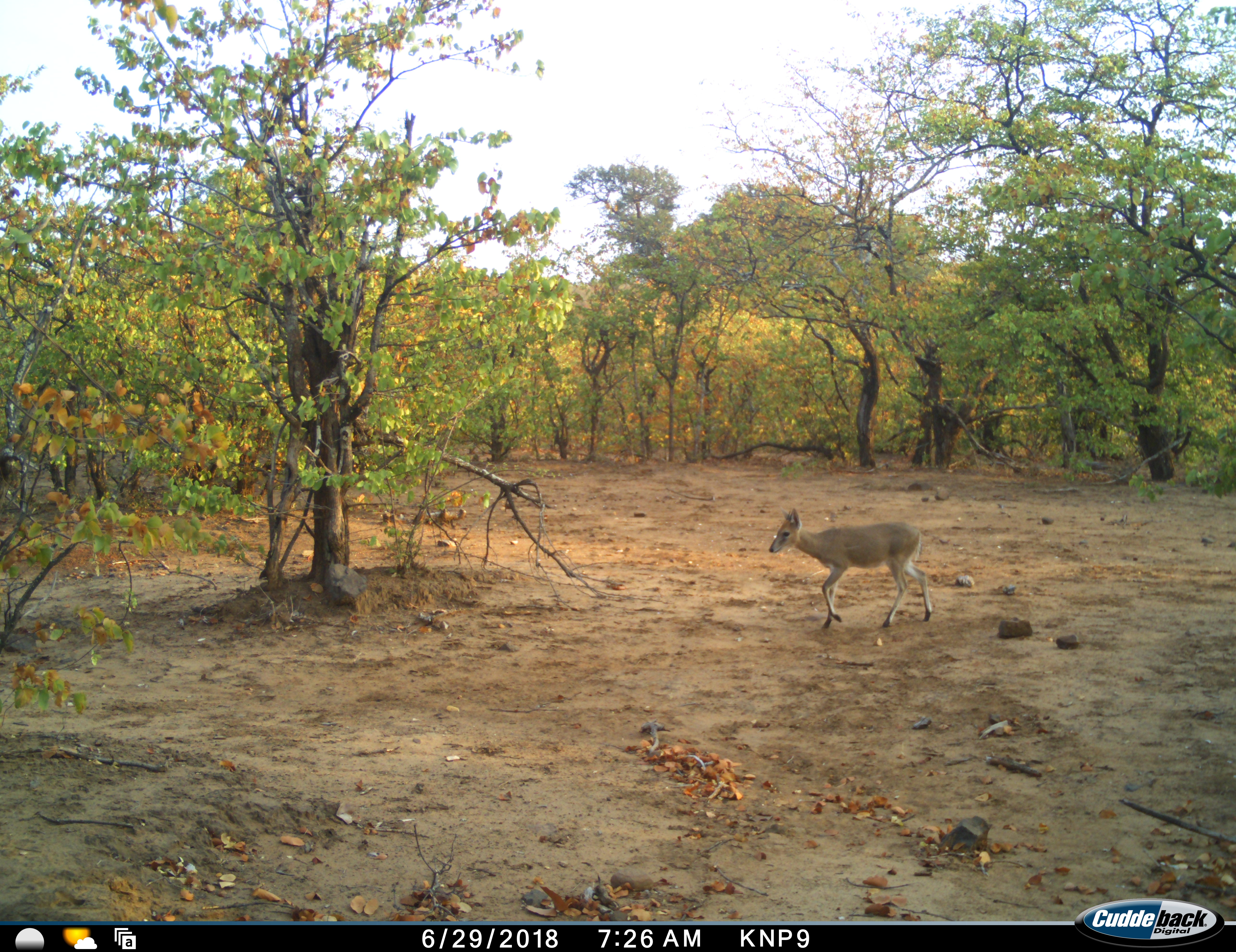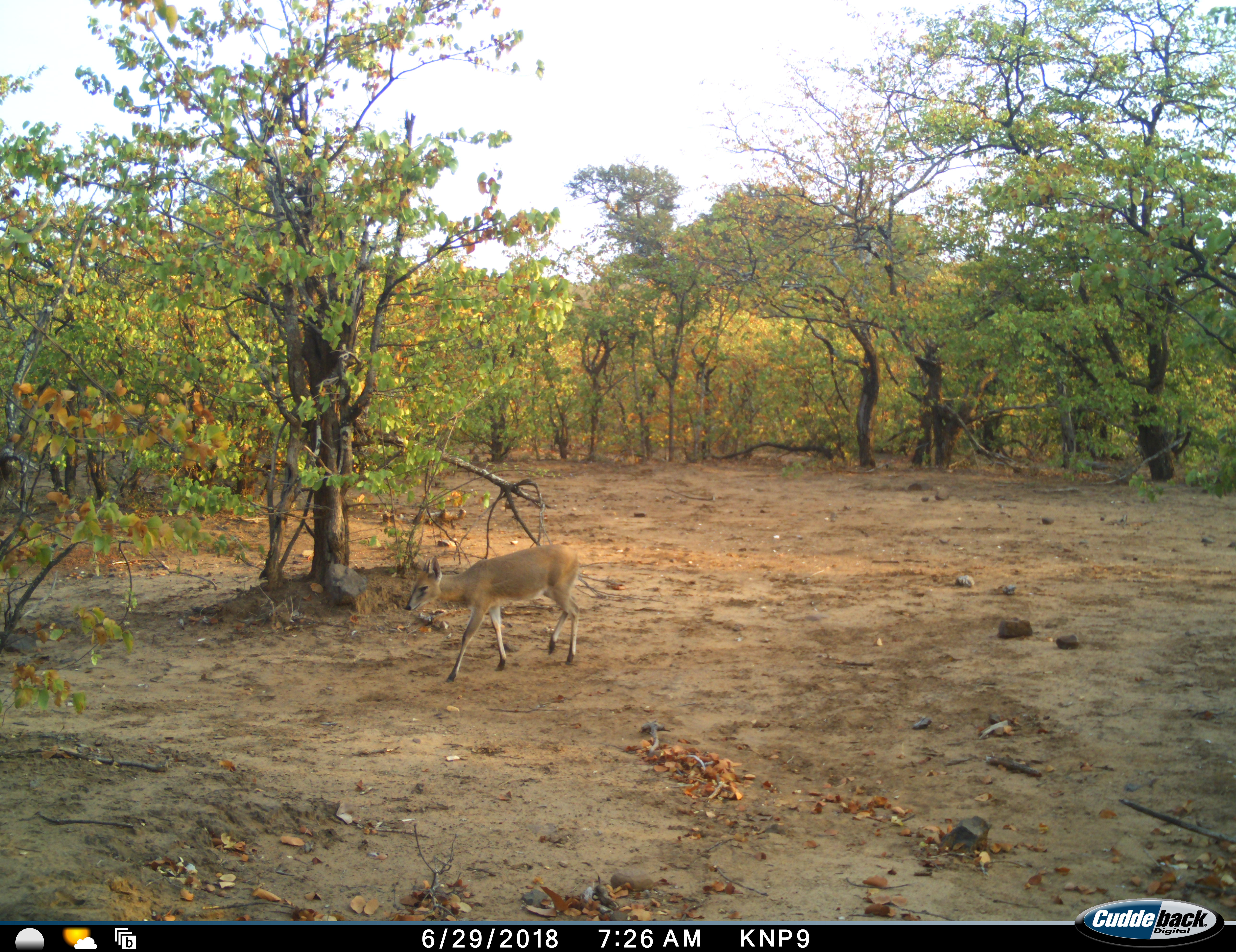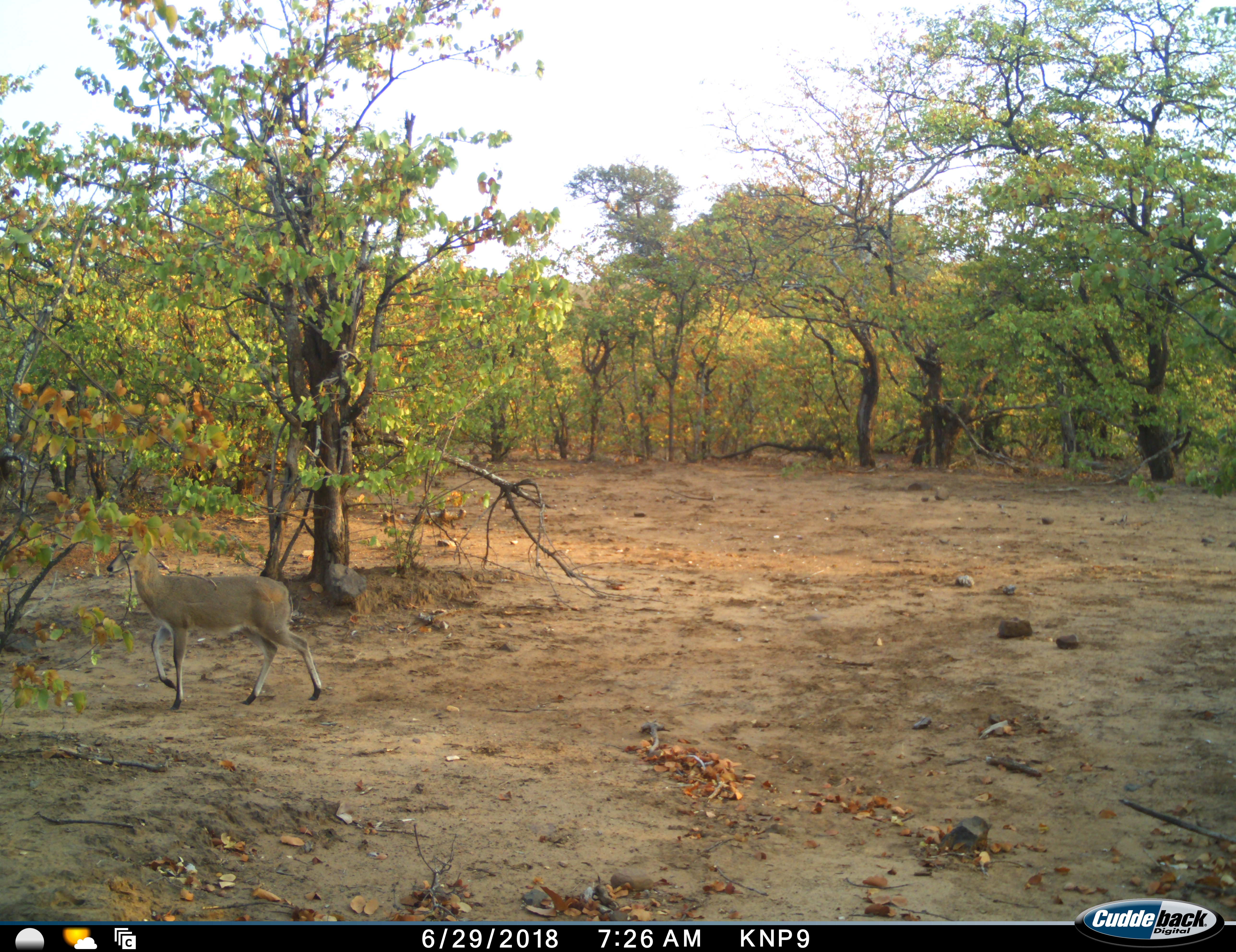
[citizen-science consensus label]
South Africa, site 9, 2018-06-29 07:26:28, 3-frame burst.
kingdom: Animalia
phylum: Chordata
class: Mammalia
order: Artiodactyla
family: Bovidae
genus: Sylvicapra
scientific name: Sylvicapra grimmia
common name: common grey duiker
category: duikercommongrey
Duikercommongrey (common grey duiker) (Sylvicapra grimmia), count 1. Behavior (volunteer vote fractions): standing 0%, resting 0%, moving 100%, interacting 0%. Young present (vote fraction): 0%. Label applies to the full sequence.